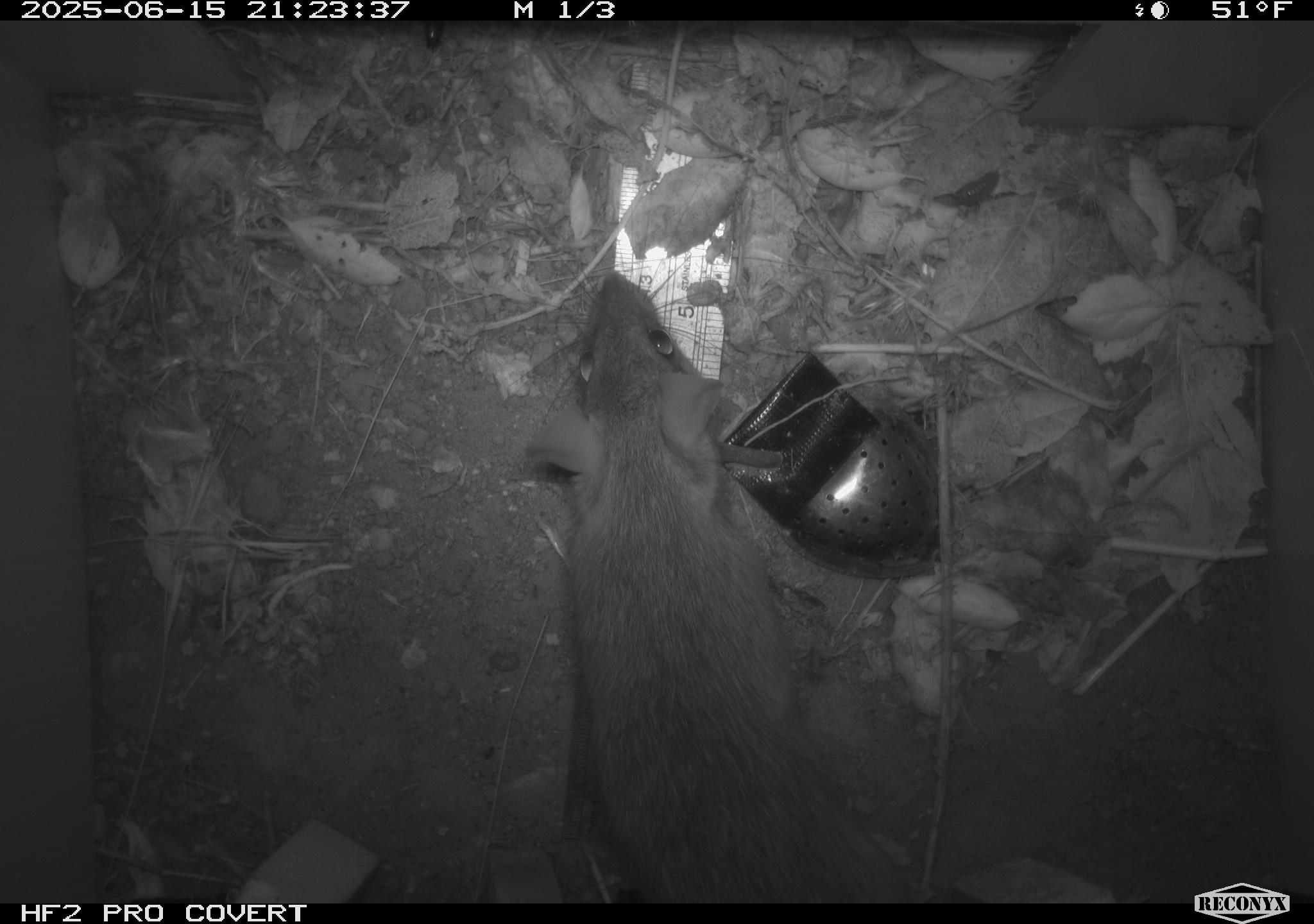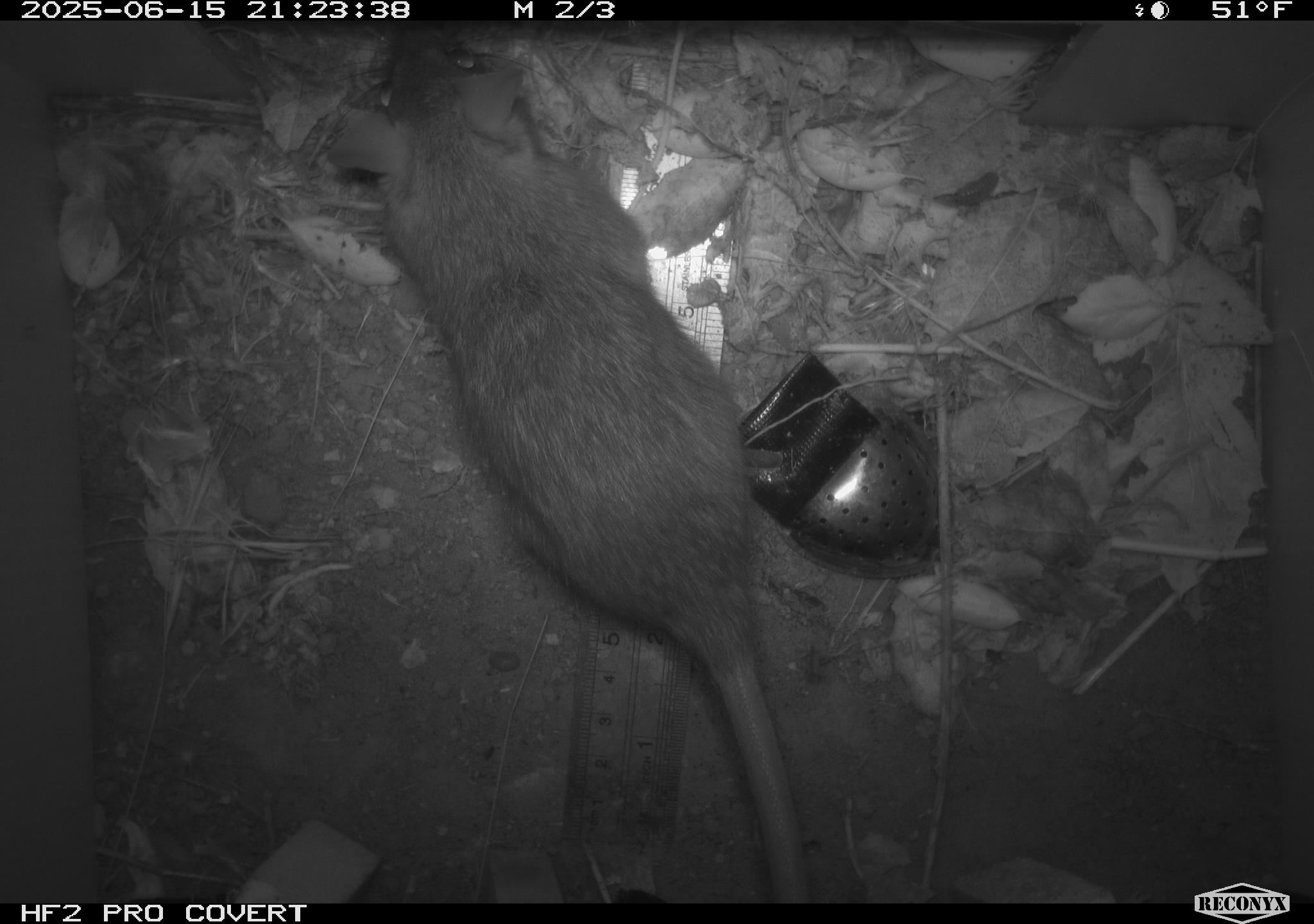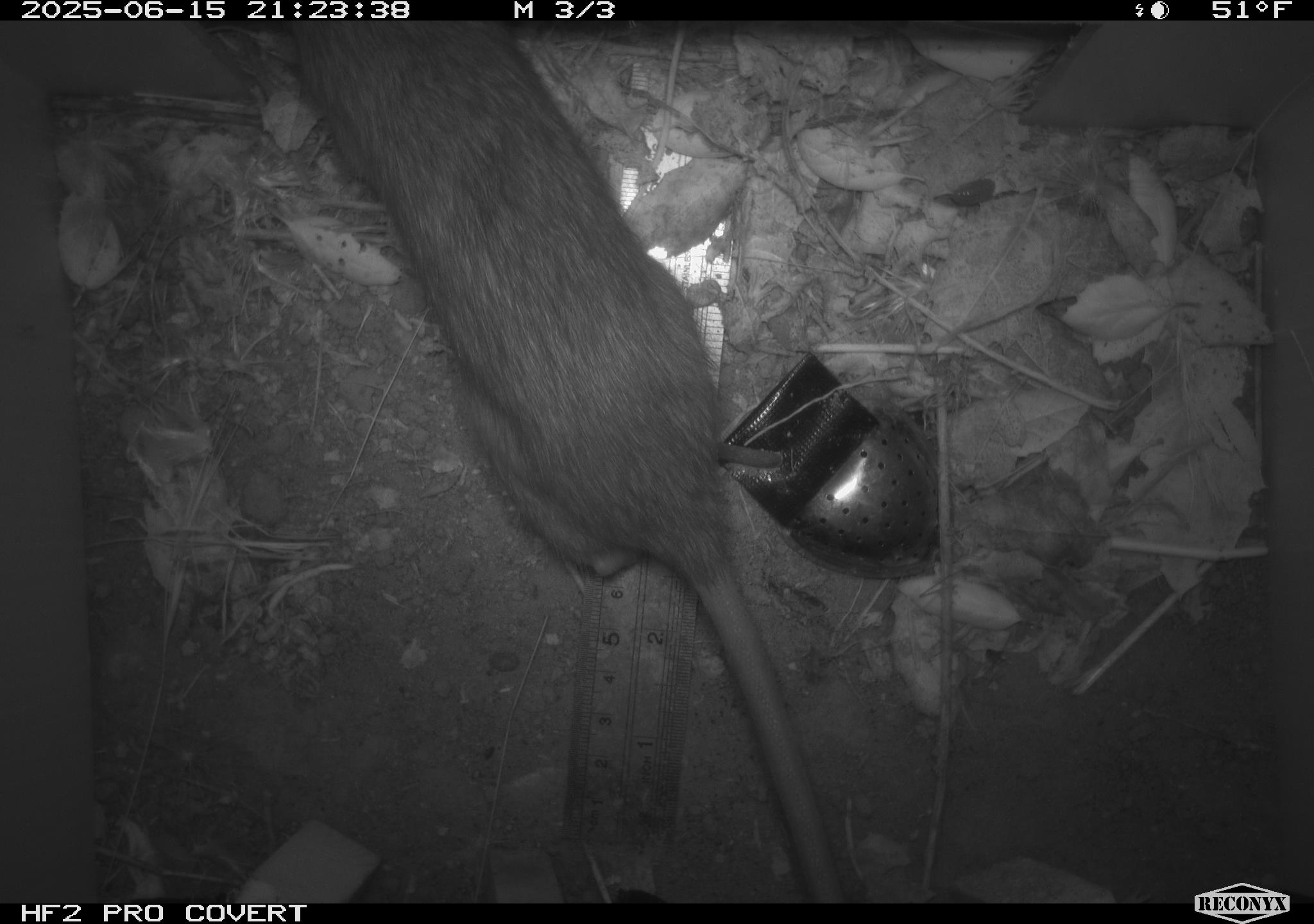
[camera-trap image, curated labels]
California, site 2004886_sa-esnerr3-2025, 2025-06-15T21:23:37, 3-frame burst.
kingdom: Animalia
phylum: Chordata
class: Mammalia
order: Rodentia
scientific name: Rodentia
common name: rodent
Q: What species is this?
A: Rodent (Rodentia).